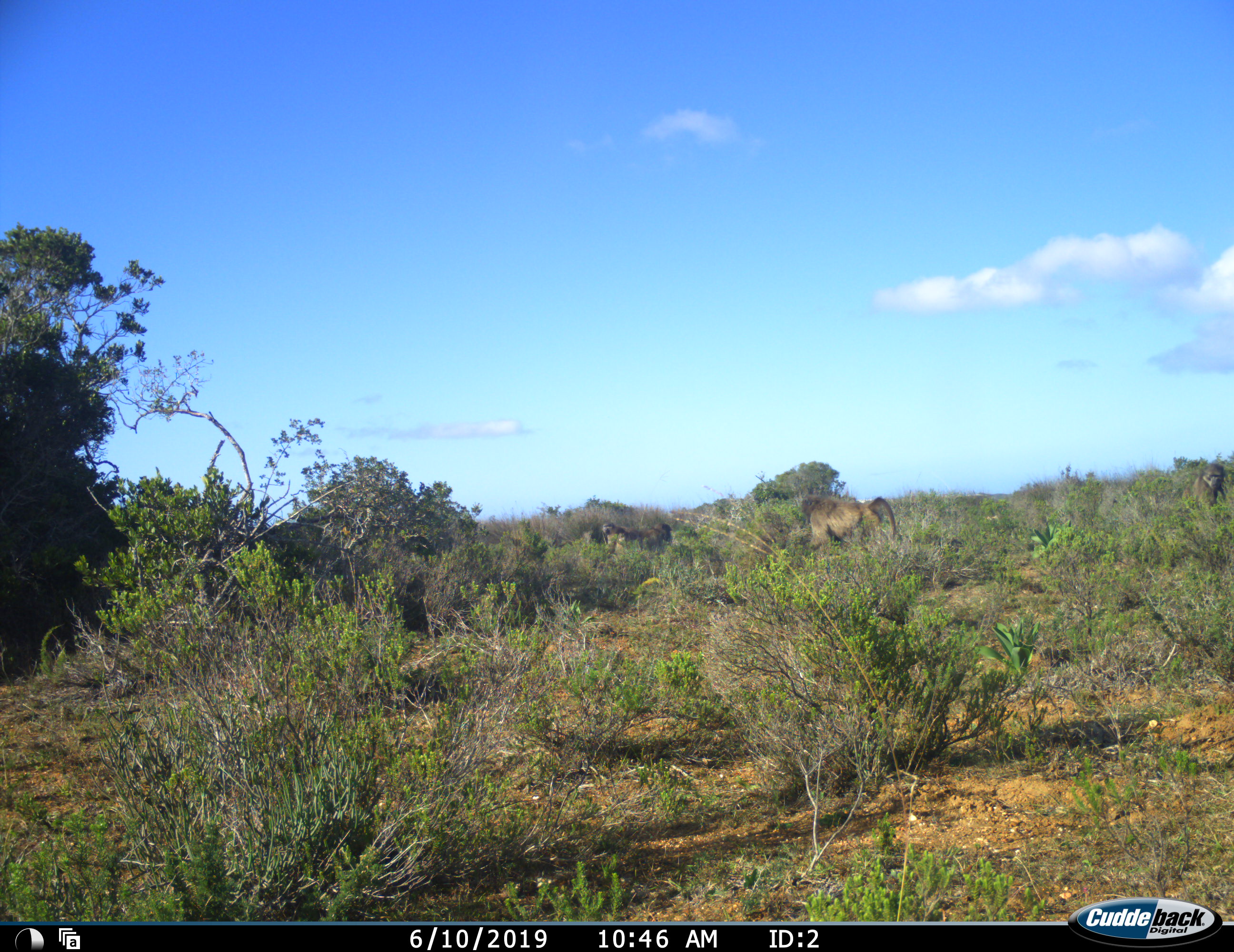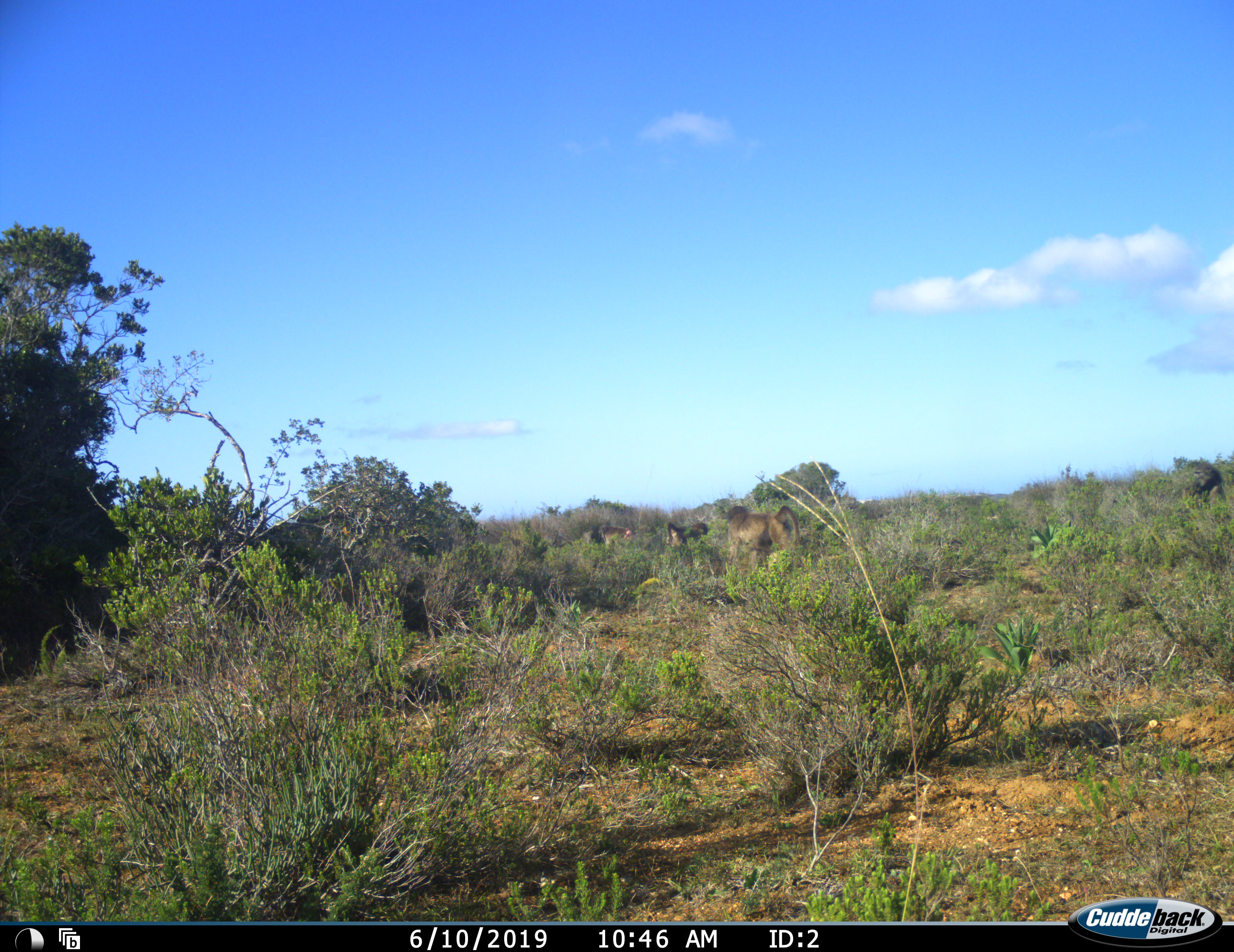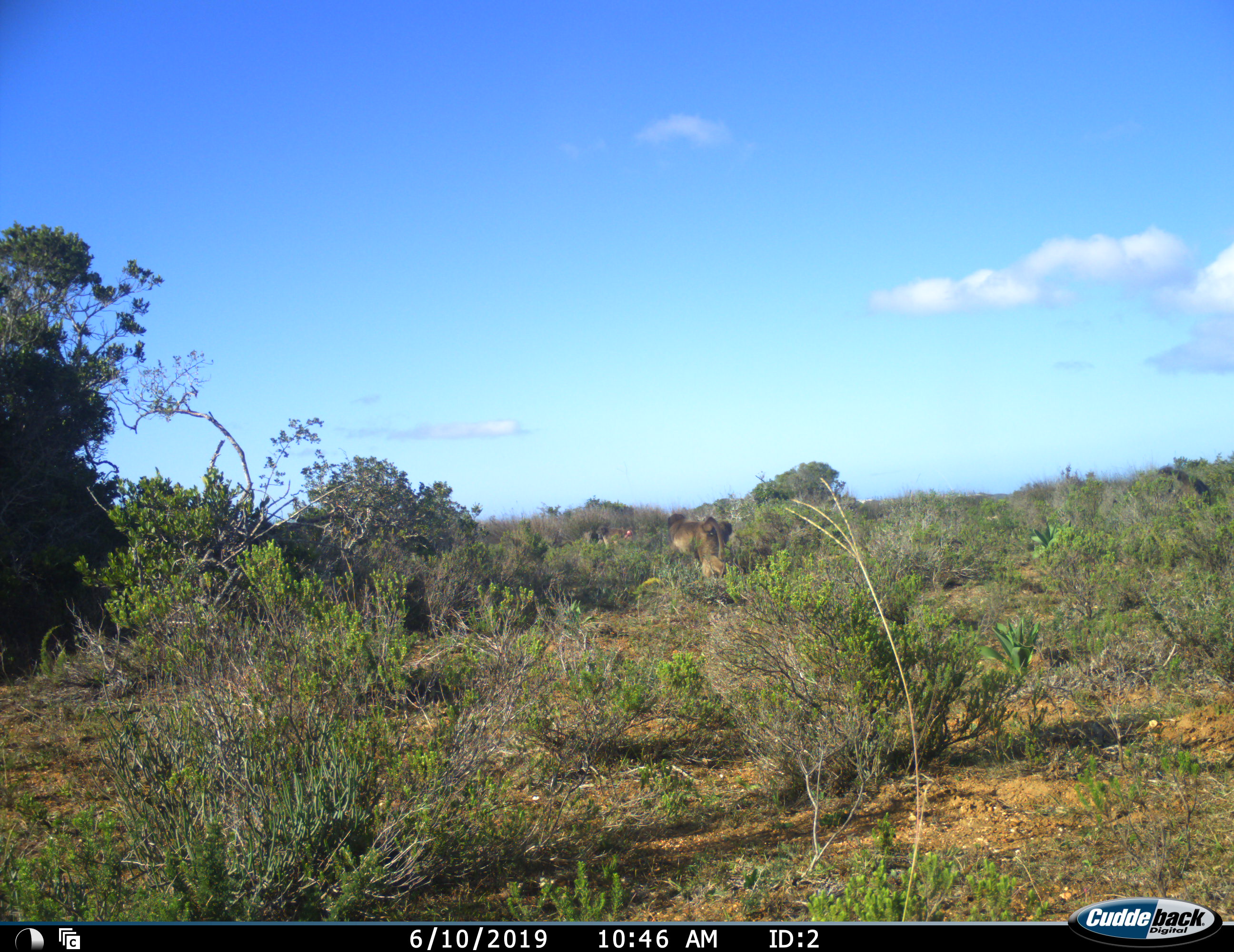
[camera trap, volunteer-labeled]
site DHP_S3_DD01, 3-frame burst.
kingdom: Animalia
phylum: Chordata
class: Mammalia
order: Primates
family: Cercopithecidae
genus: Papio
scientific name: Papio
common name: baboon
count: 4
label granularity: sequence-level